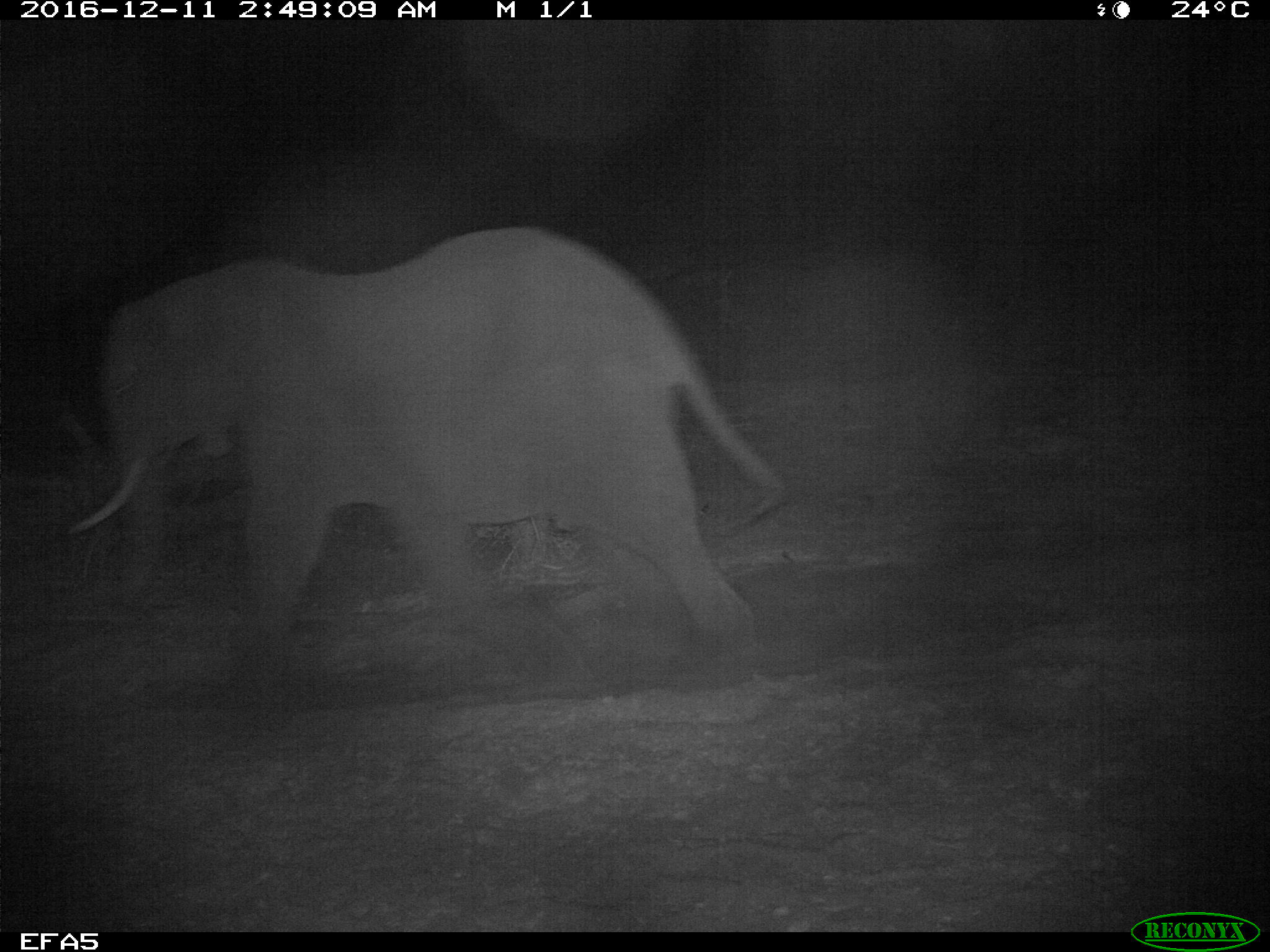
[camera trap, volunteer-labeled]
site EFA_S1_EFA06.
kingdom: Animalia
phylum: Chordata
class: Mammalia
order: Proboscidea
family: Elephantidae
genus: Loxodonta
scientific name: Loxodonta africana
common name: african bush elephant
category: elephant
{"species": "elephant (african bush elephant) (Loxodonta africana)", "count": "1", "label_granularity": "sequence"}